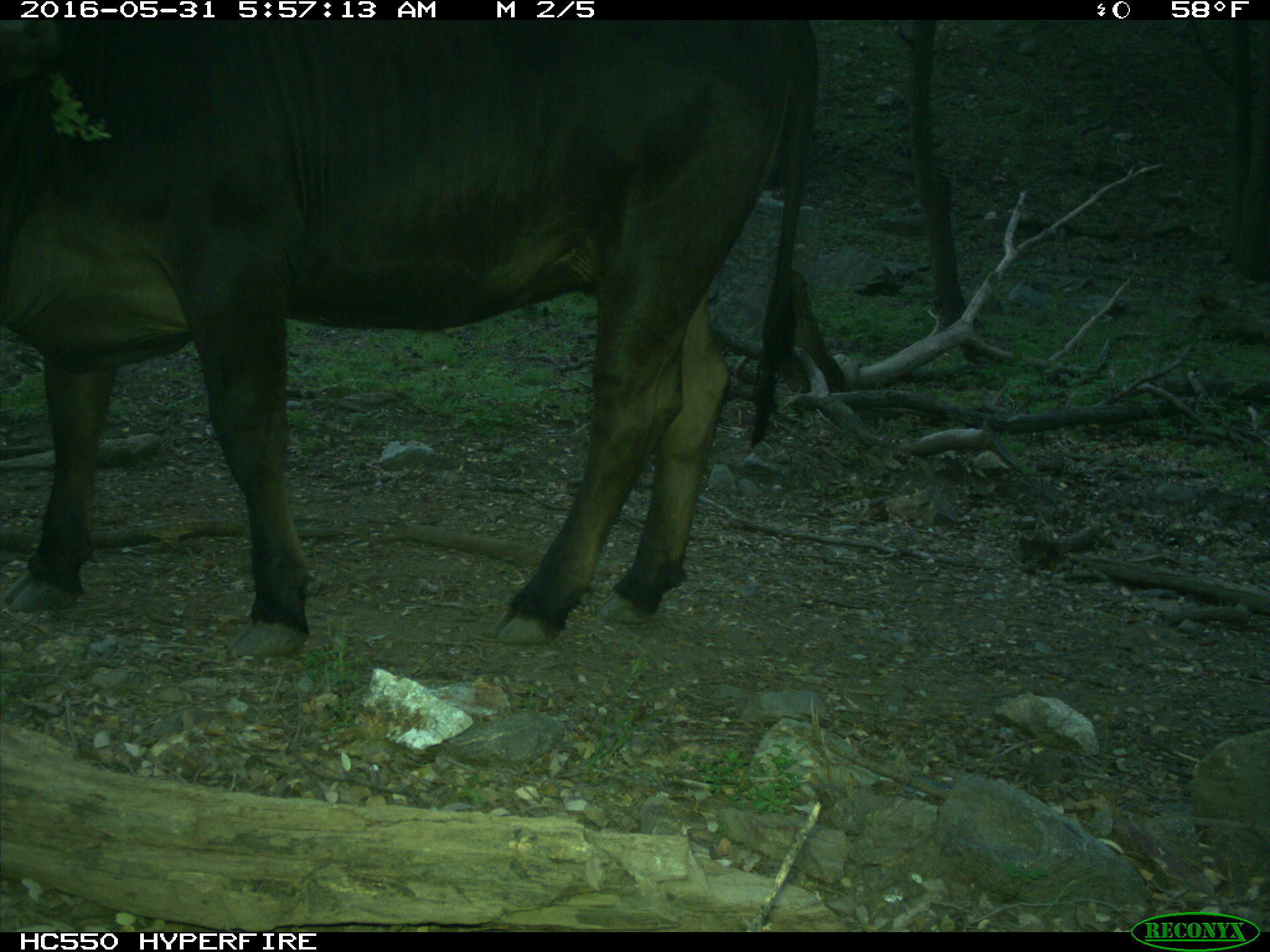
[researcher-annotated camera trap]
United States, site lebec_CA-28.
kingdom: Animalia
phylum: Chordata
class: Mammalia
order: Artiodactyla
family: Bovidae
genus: Bos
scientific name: Bos taurus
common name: domestic cow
Bos taurus (domestic cow).